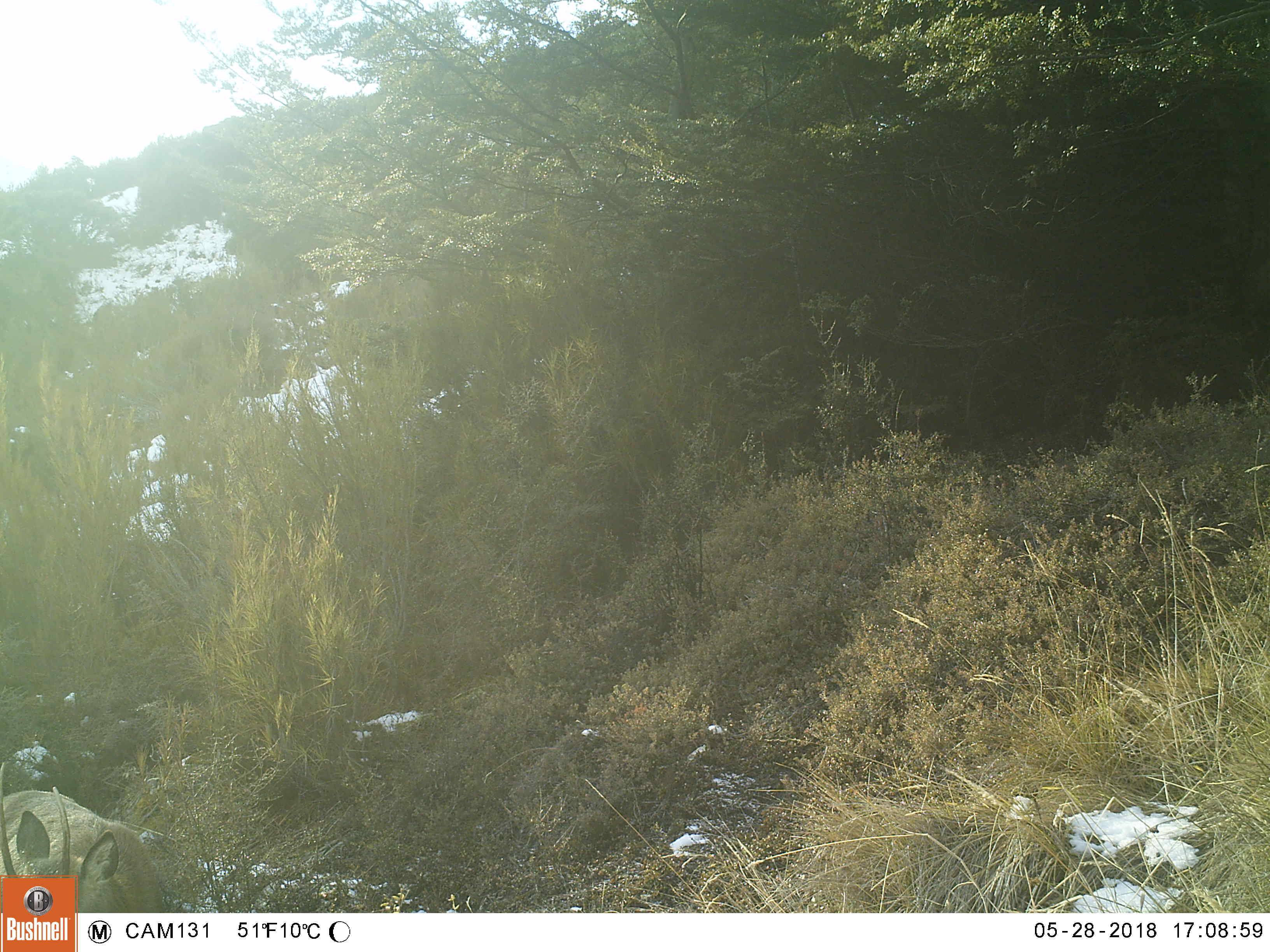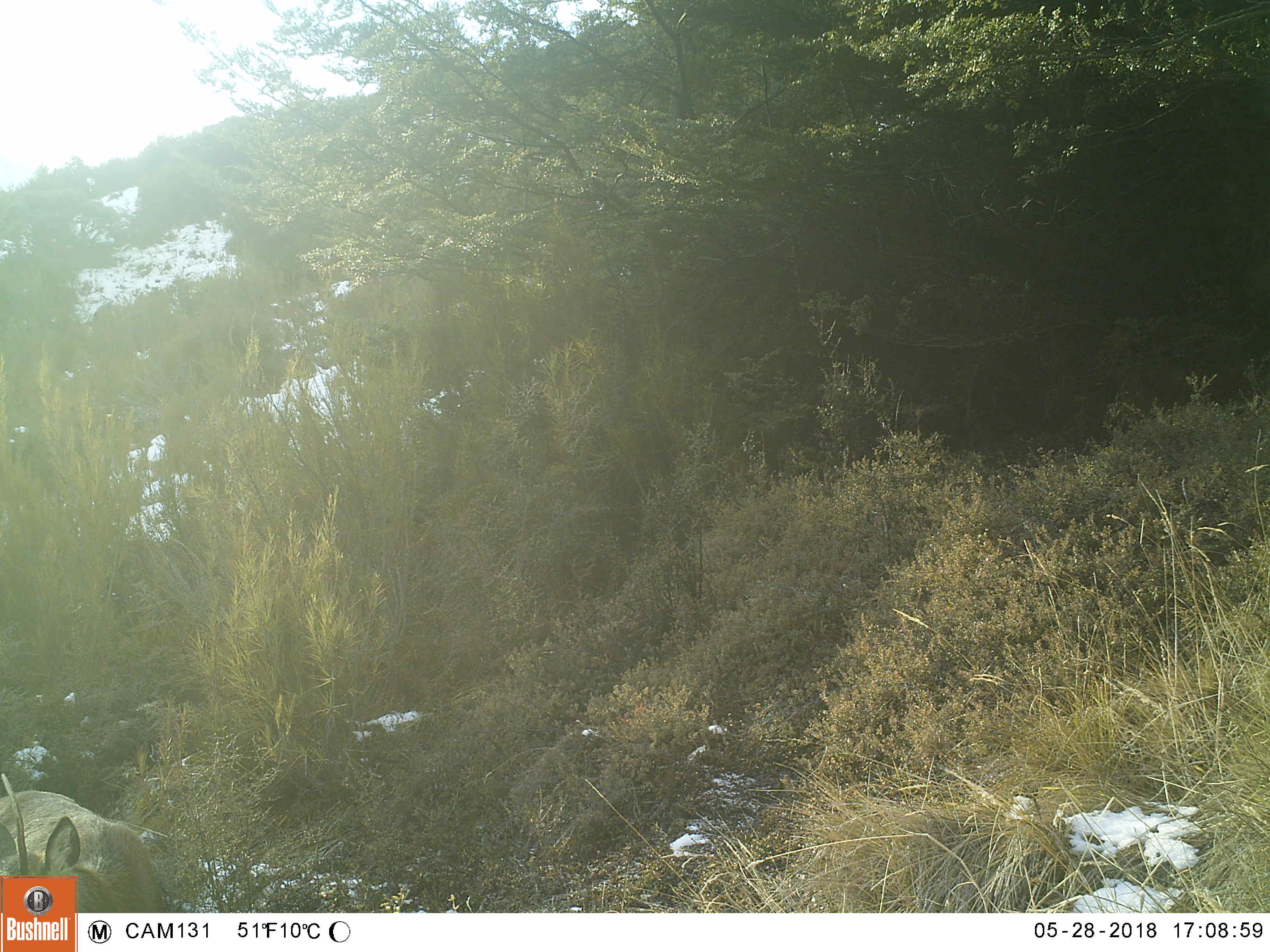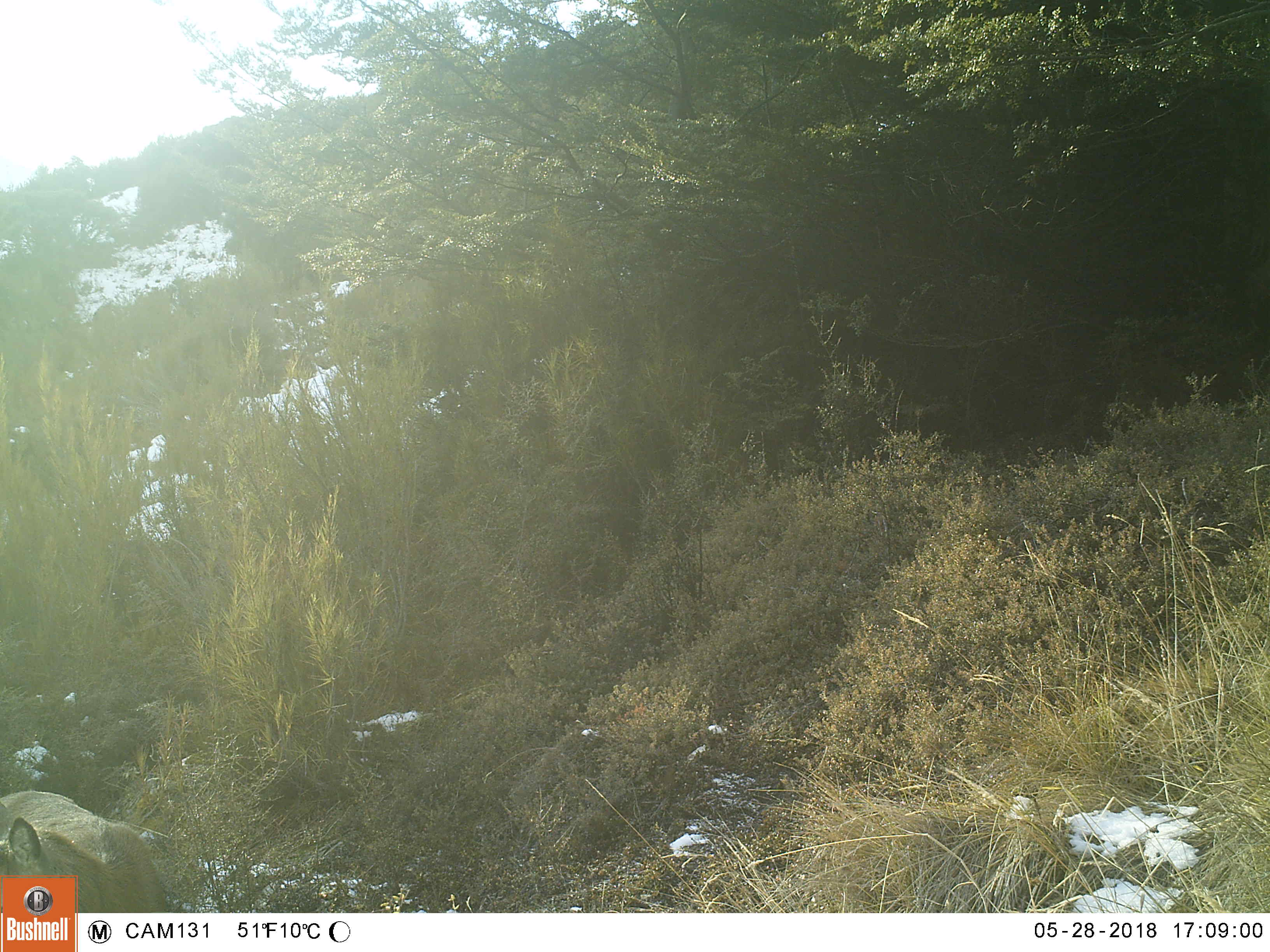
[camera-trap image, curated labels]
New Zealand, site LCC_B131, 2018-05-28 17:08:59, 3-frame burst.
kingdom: Animalia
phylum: Chordata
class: Mammalia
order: Artiodactyla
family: Cervidae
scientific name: Cervidae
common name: deer